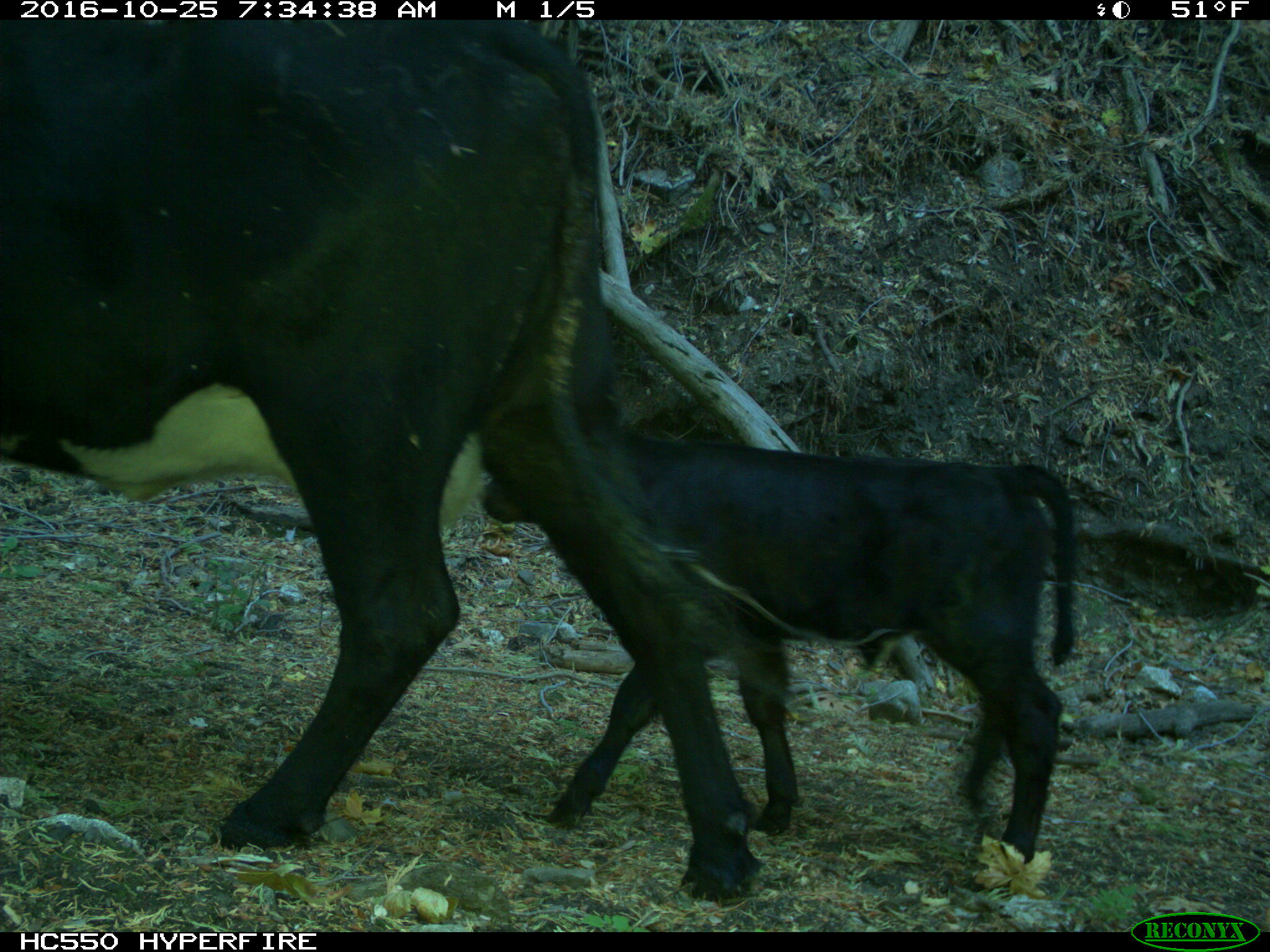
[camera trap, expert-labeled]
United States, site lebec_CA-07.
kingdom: Animalia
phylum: Chordata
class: Mammalia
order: Artiodactyla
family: Bovidae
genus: Bos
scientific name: Bos taurus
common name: domestic cow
Bos taurus (domestic cow).